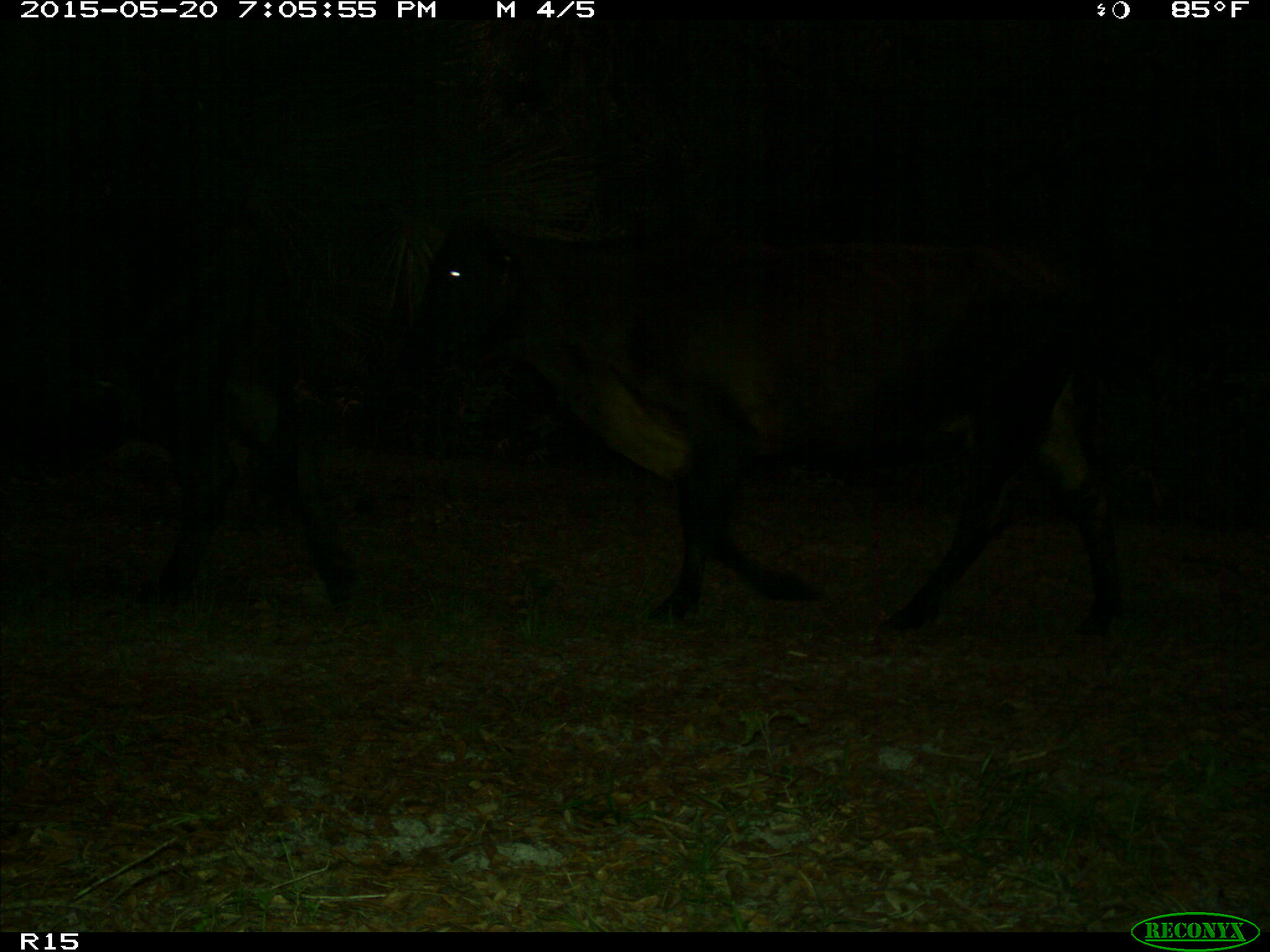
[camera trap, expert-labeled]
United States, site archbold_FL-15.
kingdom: Animalia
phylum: Chordata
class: Mammalia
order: Artiodactyla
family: Bovidae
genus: Bos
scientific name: Bos taurus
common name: domestic cow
Bos taurus (domestic cow).